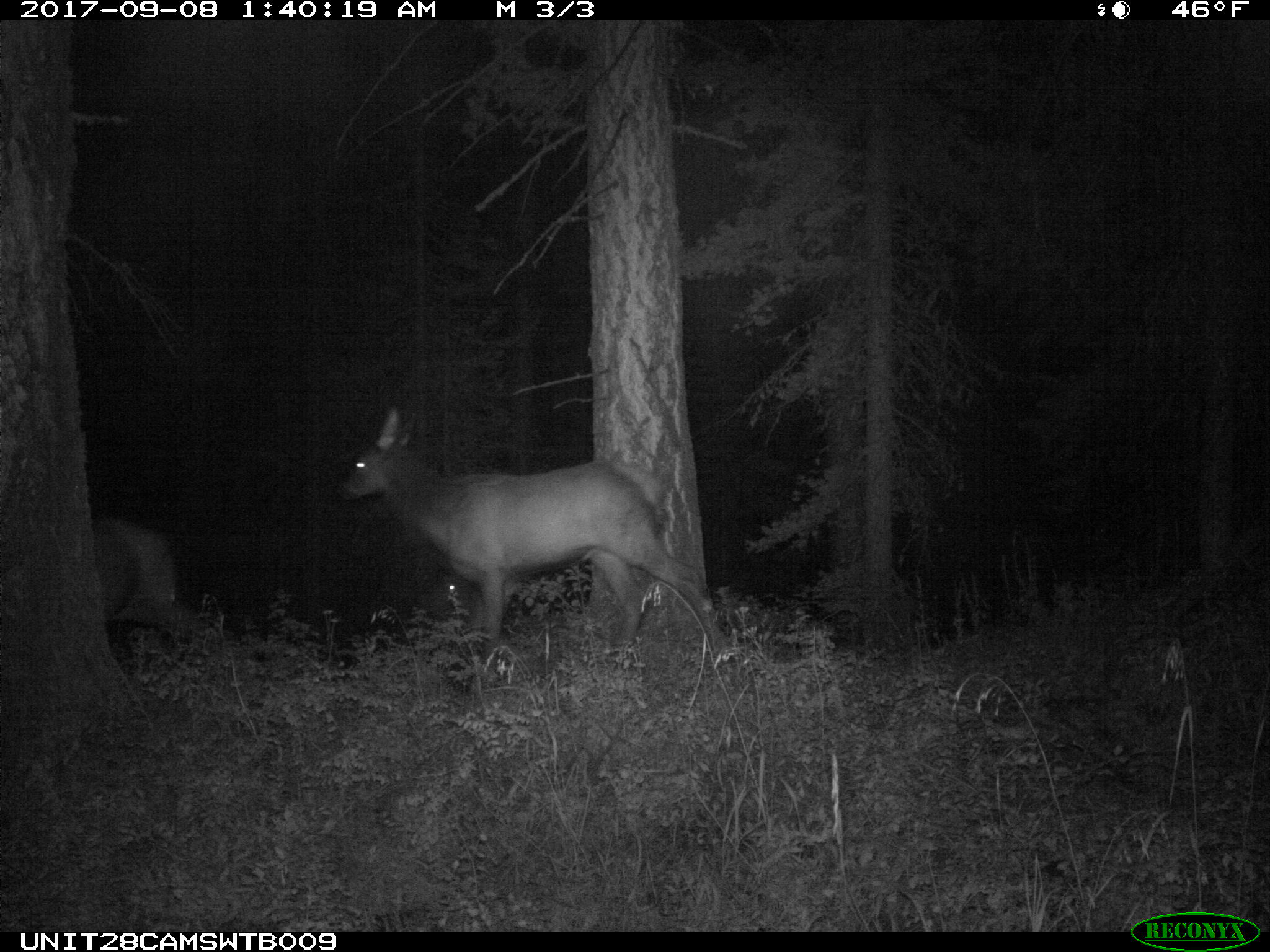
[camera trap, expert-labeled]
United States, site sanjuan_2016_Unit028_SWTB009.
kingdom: Animalia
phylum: Chordata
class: Mammalia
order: Artiodactyla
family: Cervidae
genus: Cervus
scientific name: Cervus elaphus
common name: red deer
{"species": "Cervus elaphus (red deer)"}